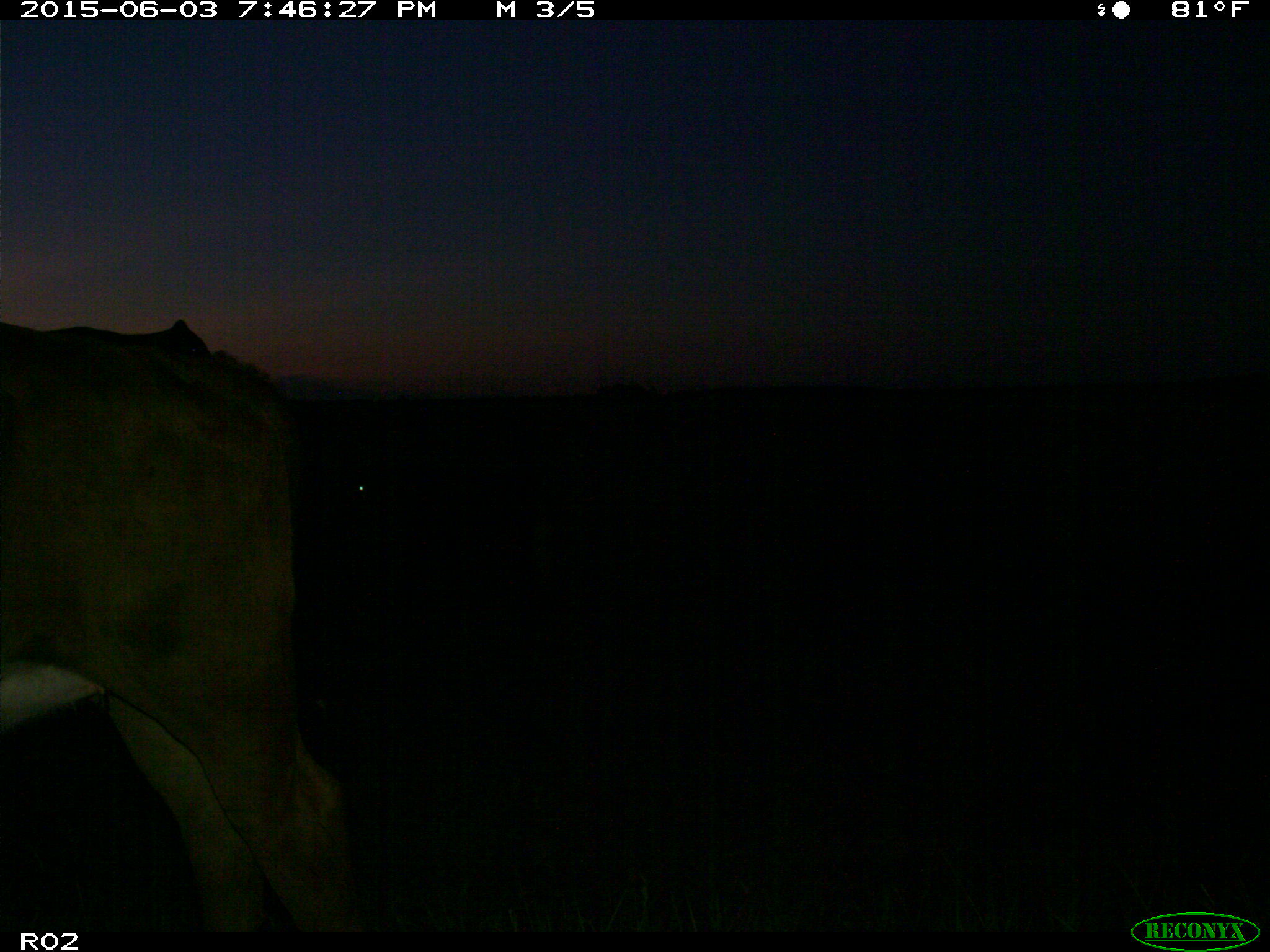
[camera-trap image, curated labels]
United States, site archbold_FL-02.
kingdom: Animalia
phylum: Chordata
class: Mammalia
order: Artiodactyla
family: Bovidae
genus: Bos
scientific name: Bos taurus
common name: domestic cow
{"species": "Bos taurus (domestic cow)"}